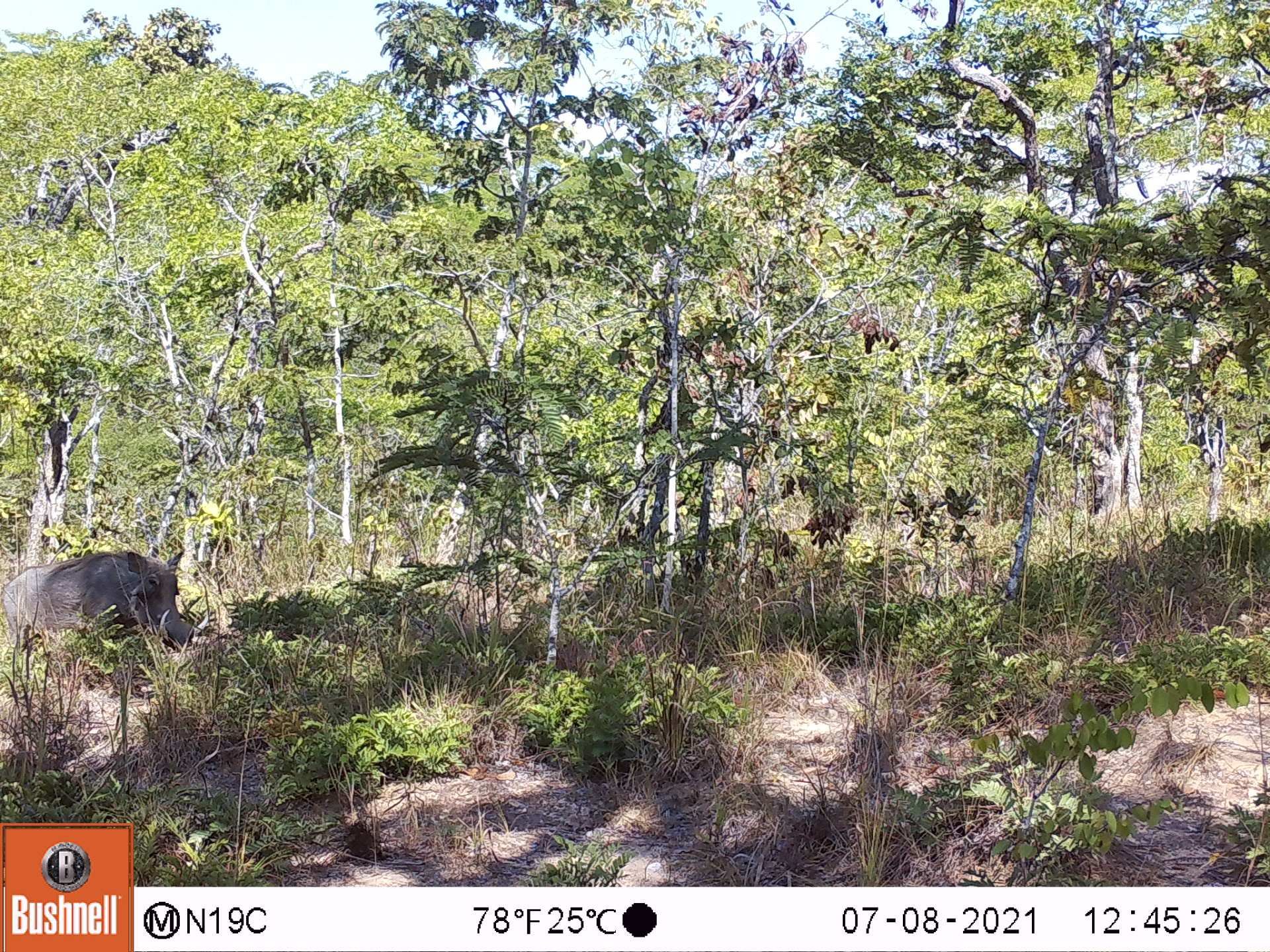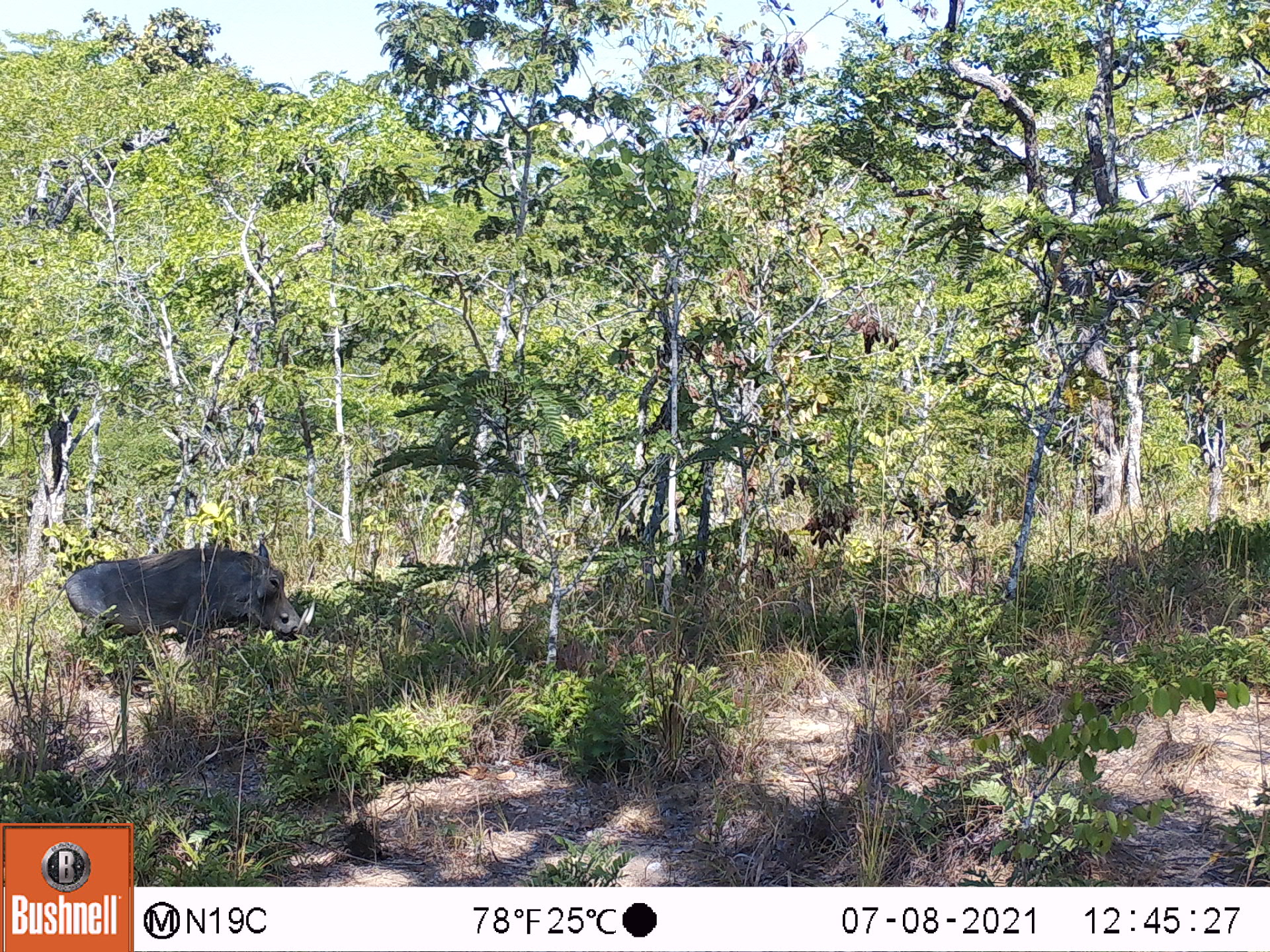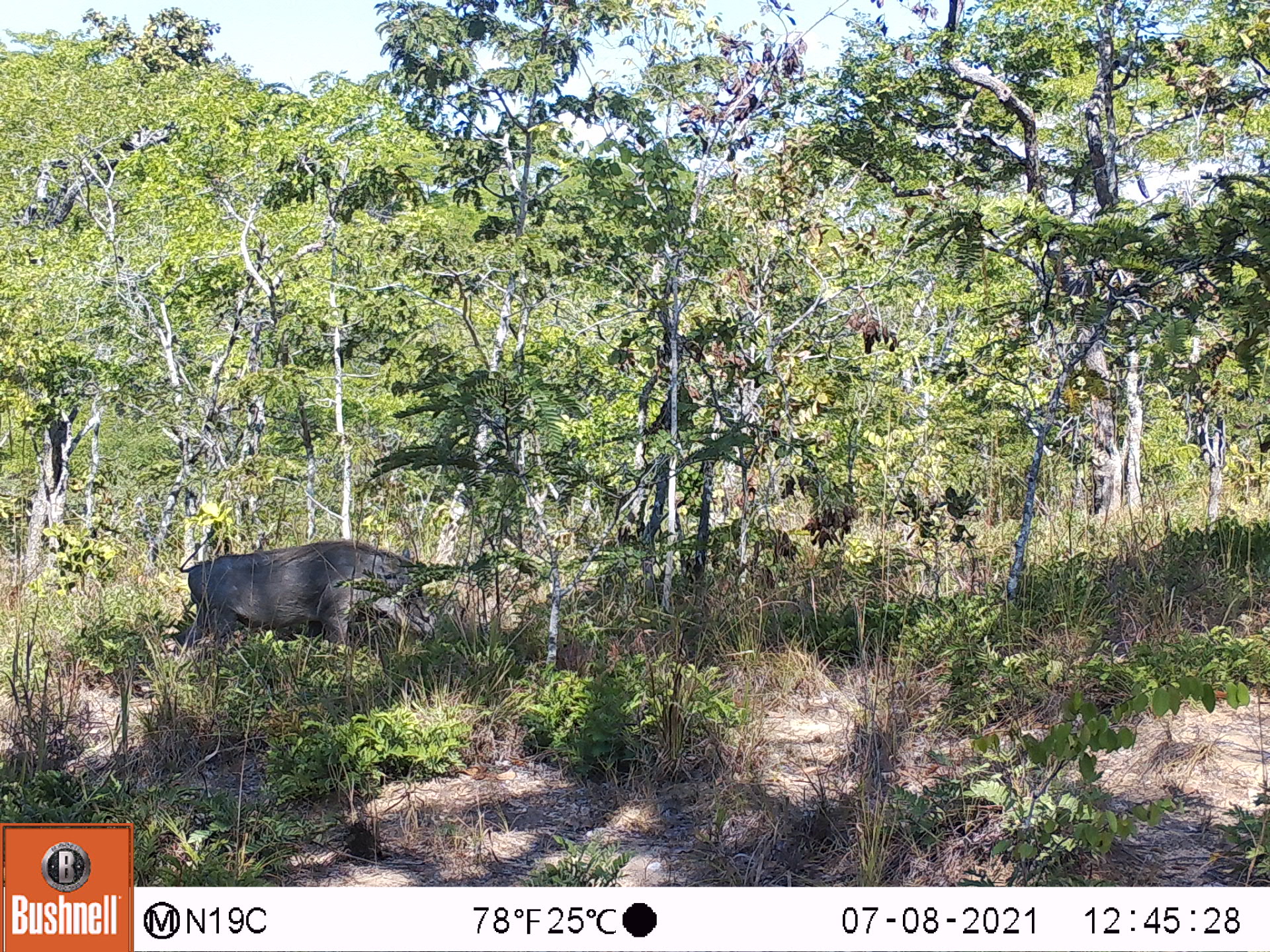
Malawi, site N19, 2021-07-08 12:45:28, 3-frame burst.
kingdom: Animalia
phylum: Chordata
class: Mammalia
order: Artiodactyla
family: Suidae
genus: Phacochoerus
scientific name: Phacochoerus africanus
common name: common warthog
Common warthog (Phacochoerus africanus), count 1.